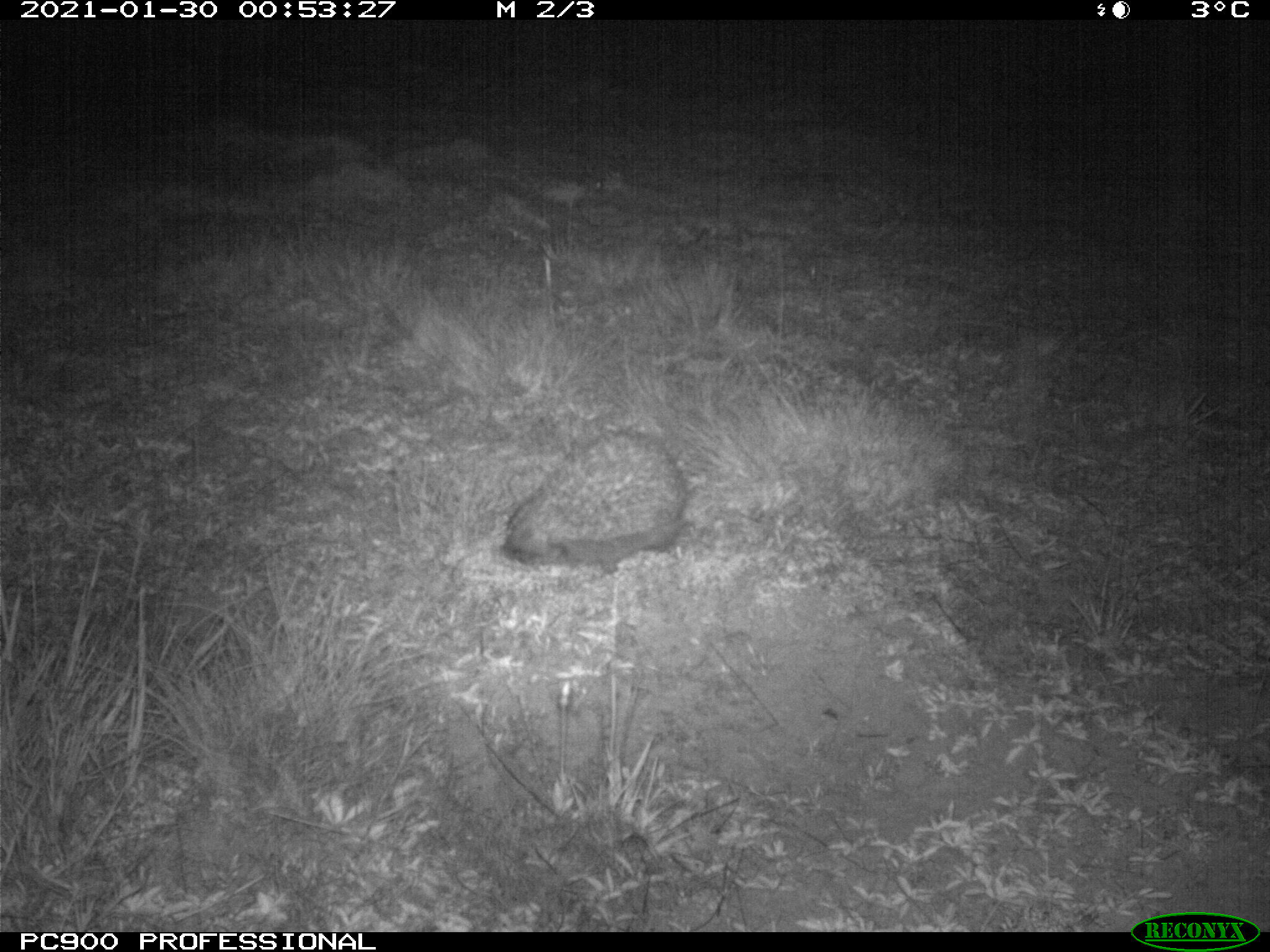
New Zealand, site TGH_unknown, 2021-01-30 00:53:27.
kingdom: Animalia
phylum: Chordata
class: Mammalia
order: Eulipotyphla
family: Erinaceidae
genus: Erinaceus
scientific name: Erinaceus europaeus europaeus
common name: european hedgehog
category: hedgehog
Hedgehog (european hedgehog) (Erinaceus europaeus europaeus).